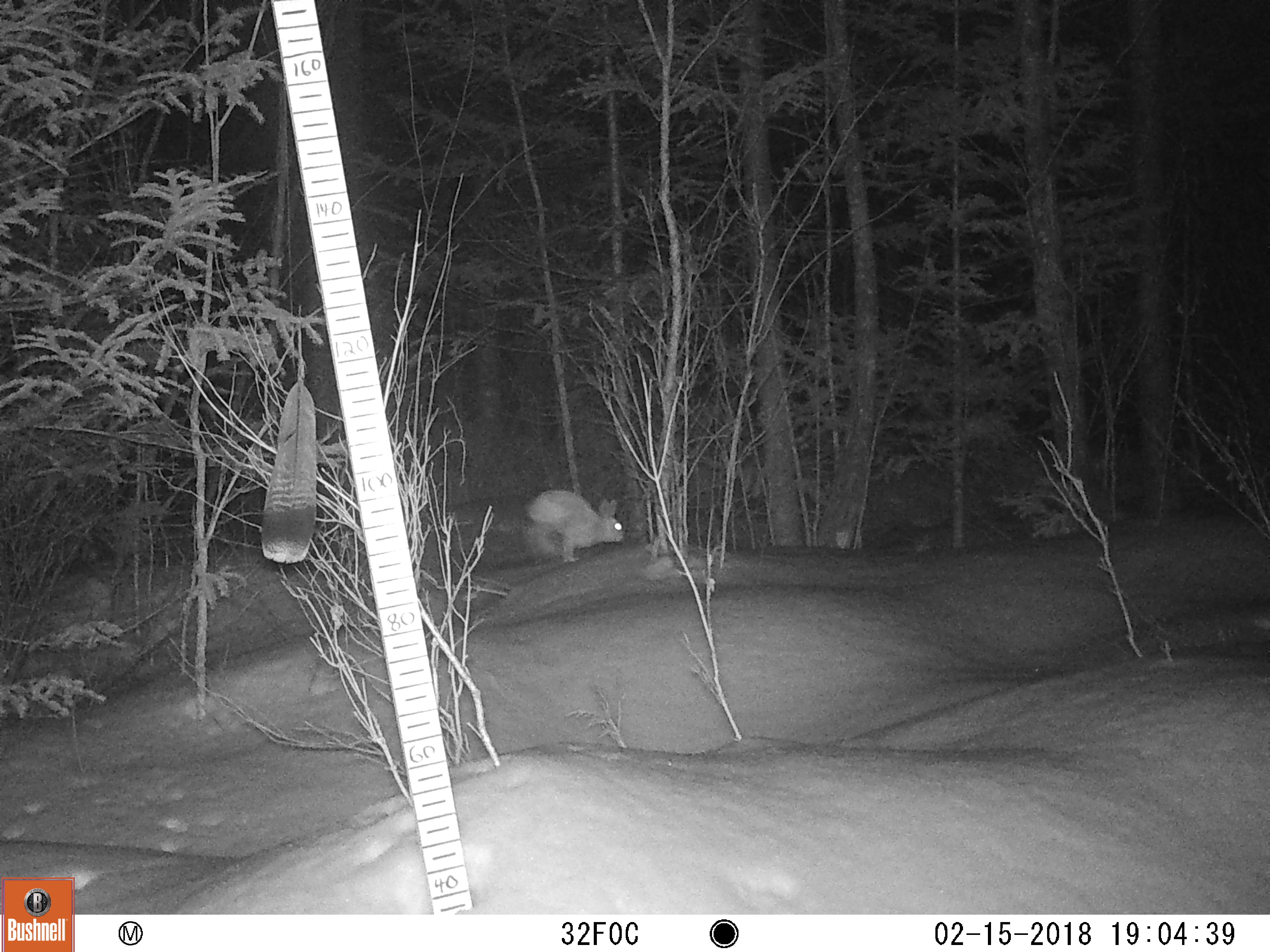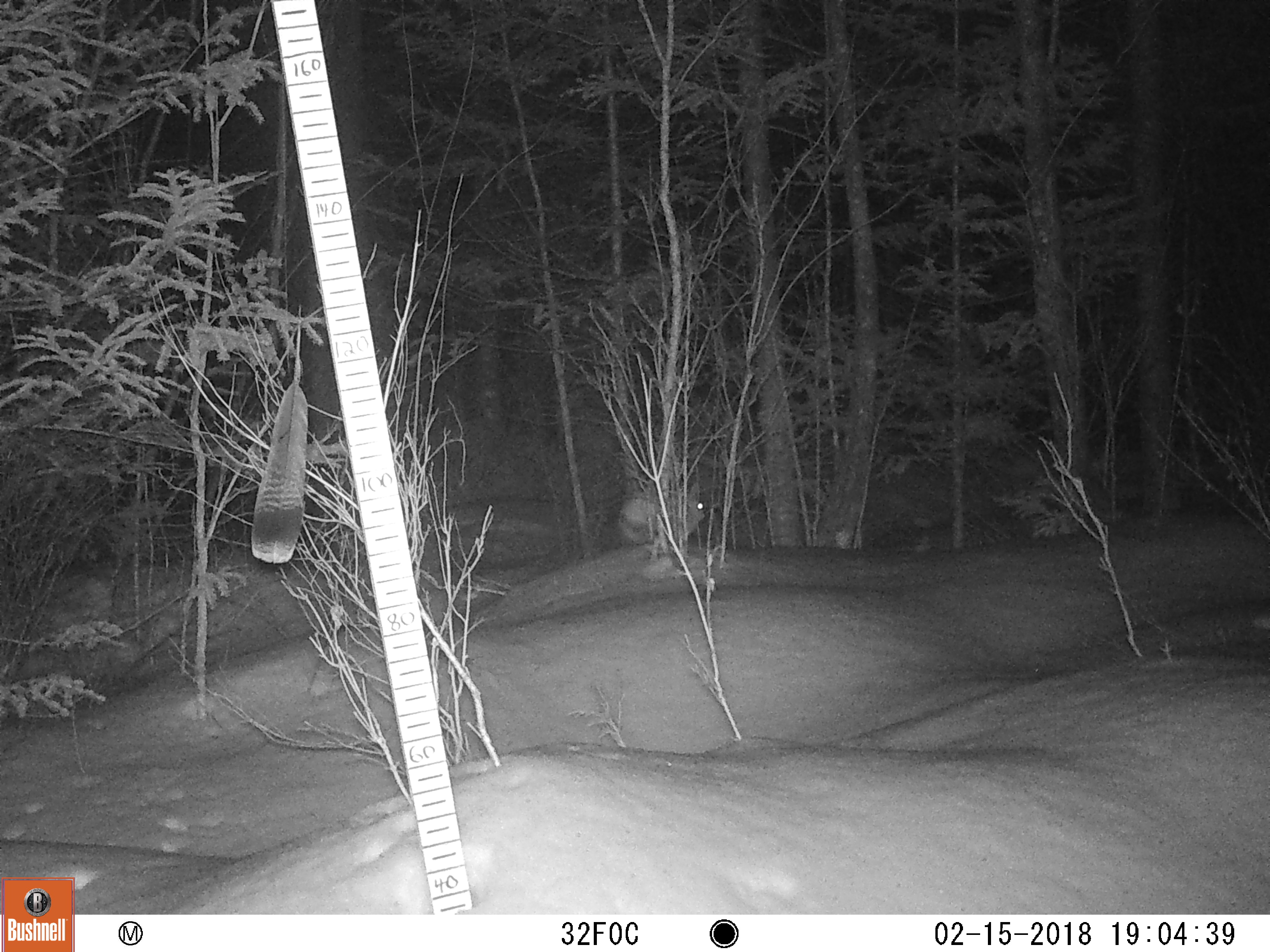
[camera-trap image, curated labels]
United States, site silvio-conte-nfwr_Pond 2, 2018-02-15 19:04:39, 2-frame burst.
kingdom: Animalia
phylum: Chordata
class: Mammalia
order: Lagomorpha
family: Leporidae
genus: Lepus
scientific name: Lepus americanus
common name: snowshoe hare